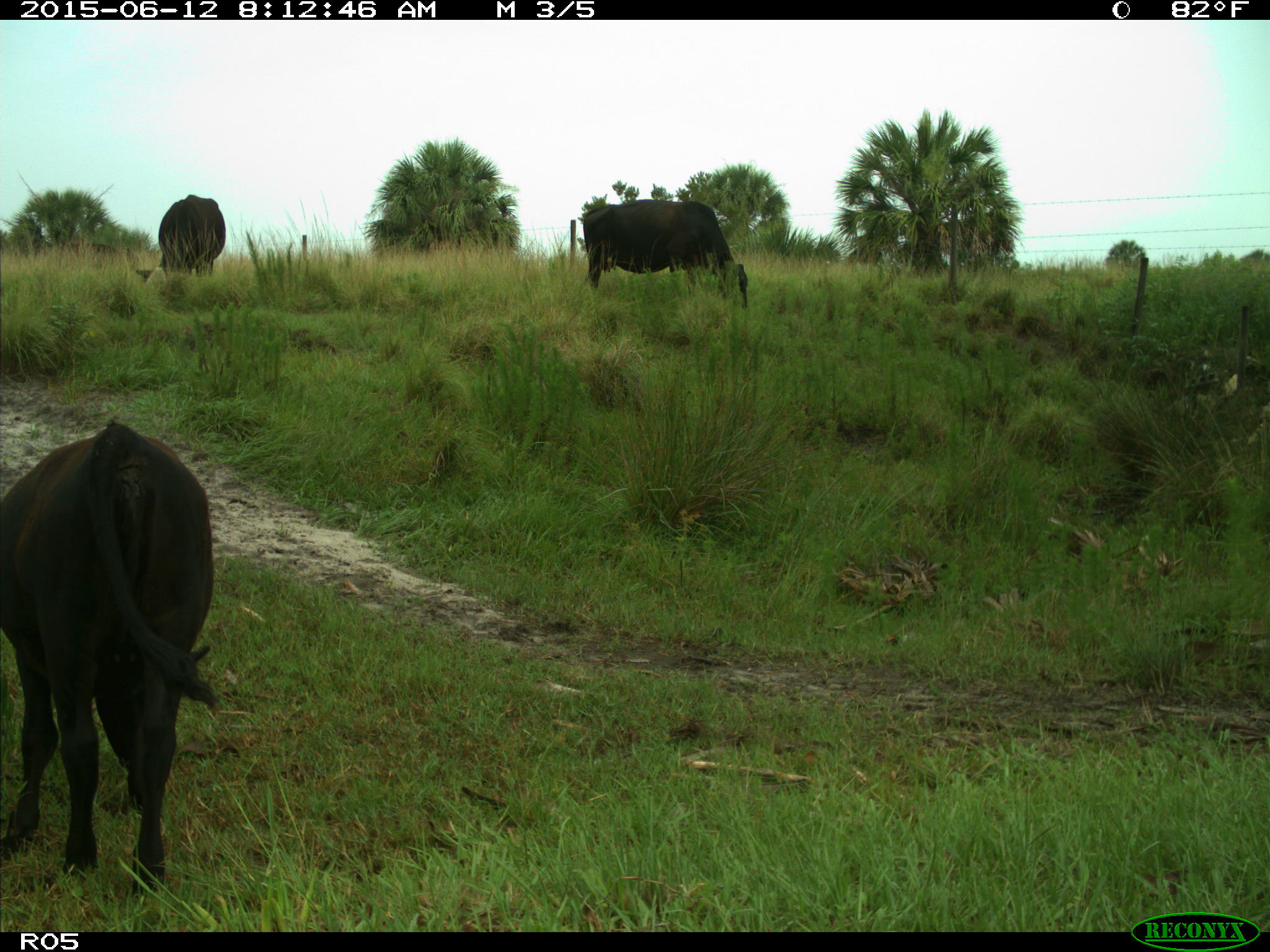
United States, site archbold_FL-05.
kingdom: Animalia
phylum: Chordata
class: Mammalia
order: Artiodactyla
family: Bovidae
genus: Bos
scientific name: Bos taurus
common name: domestic cow